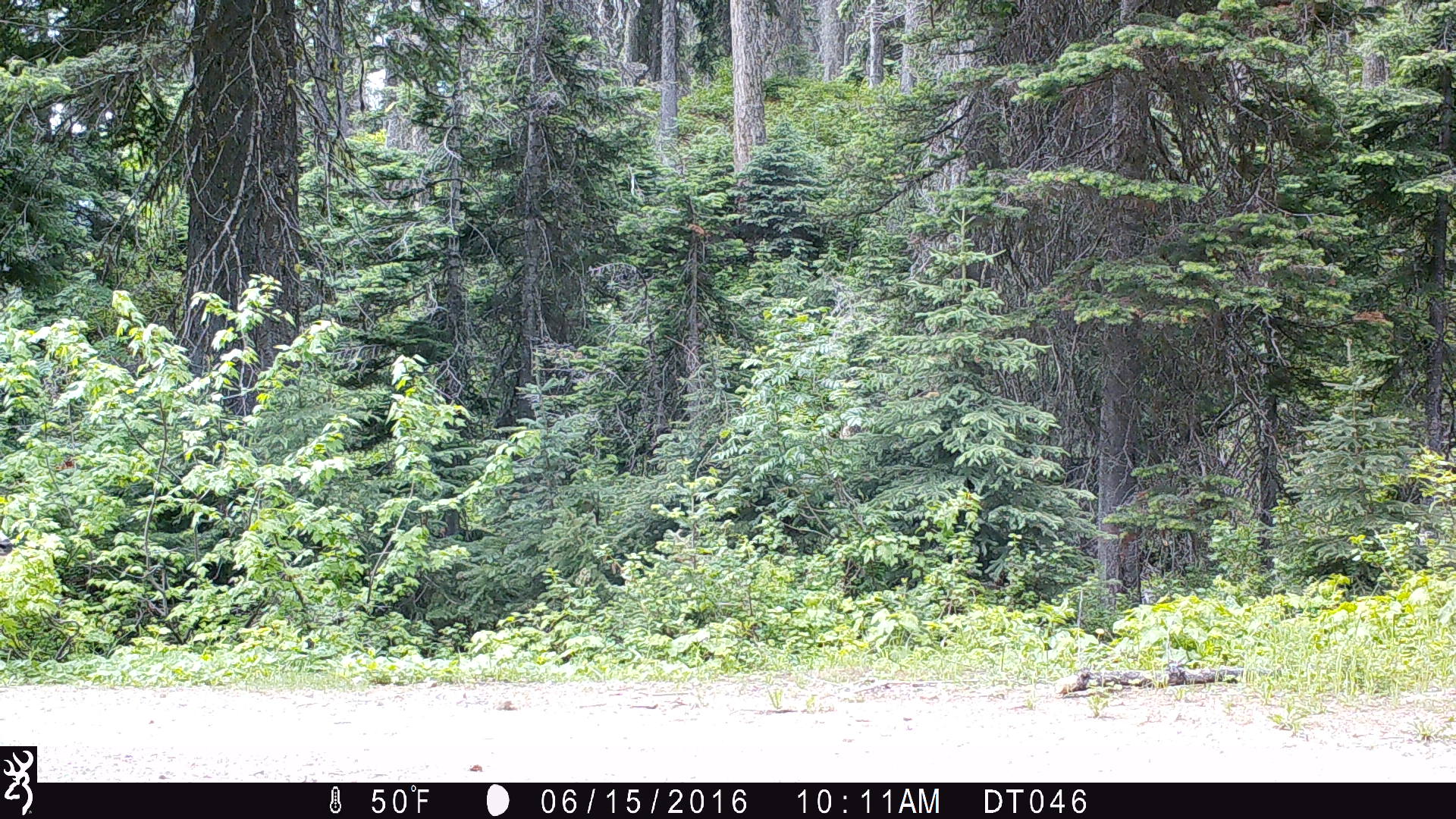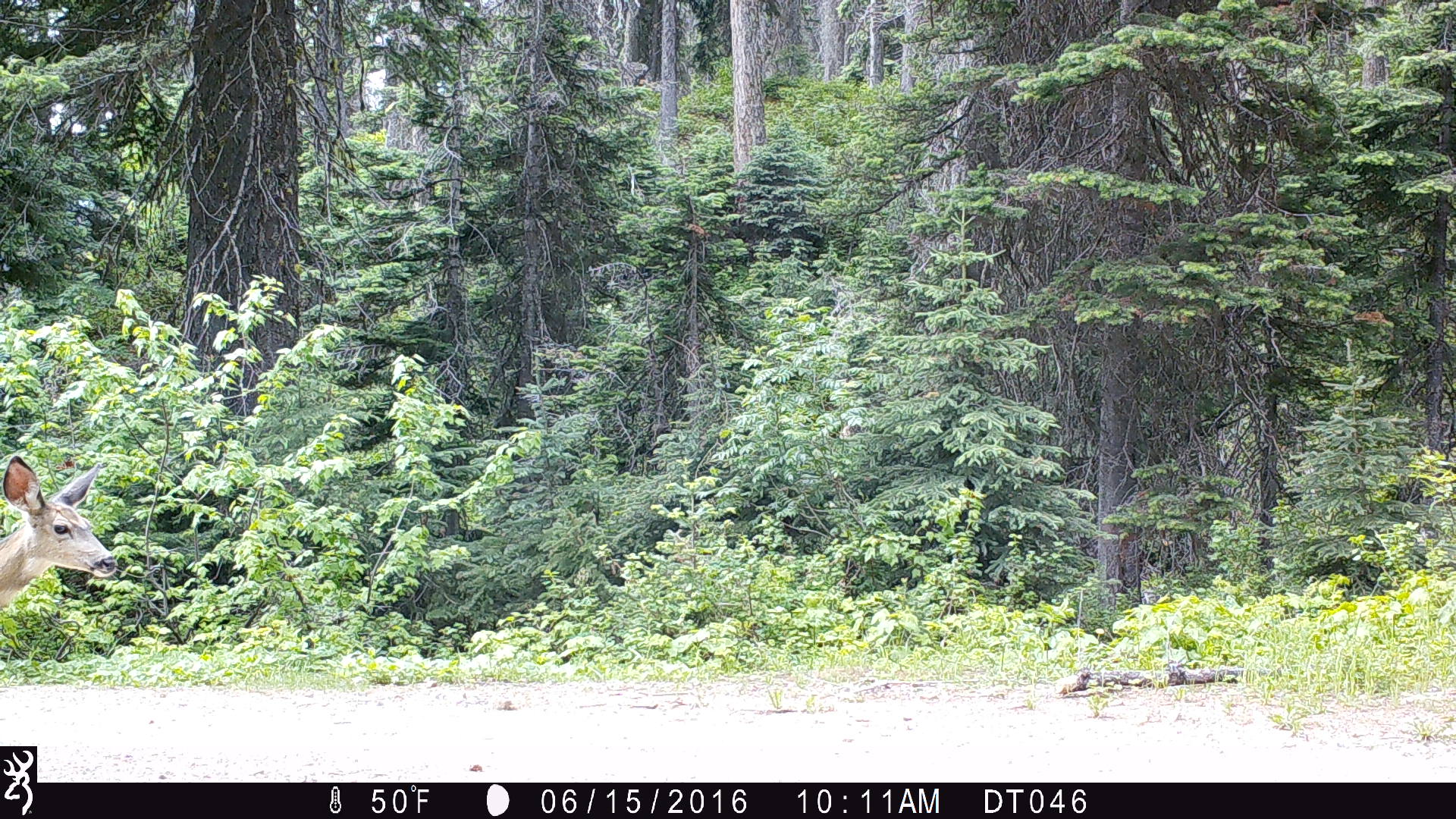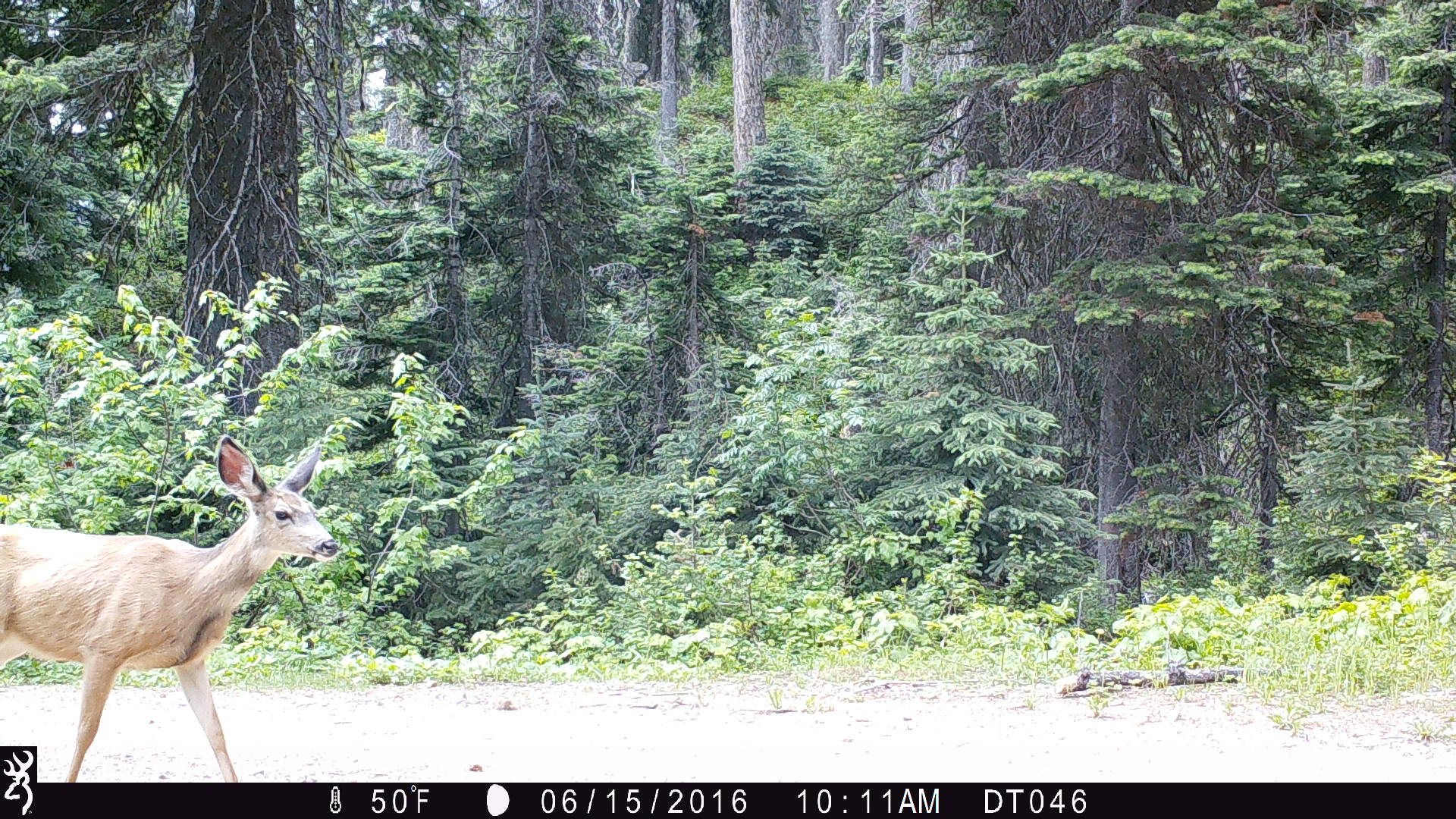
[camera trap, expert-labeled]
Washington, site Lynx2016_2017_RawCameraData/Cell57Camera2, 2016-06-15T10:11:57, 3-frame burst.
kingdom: Animalia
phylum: Chordata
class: Mammalia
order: Artiodactyla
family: Cervidae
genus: Odocoileus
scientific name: Odocoileus hemionus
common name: mule deer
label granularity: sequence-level